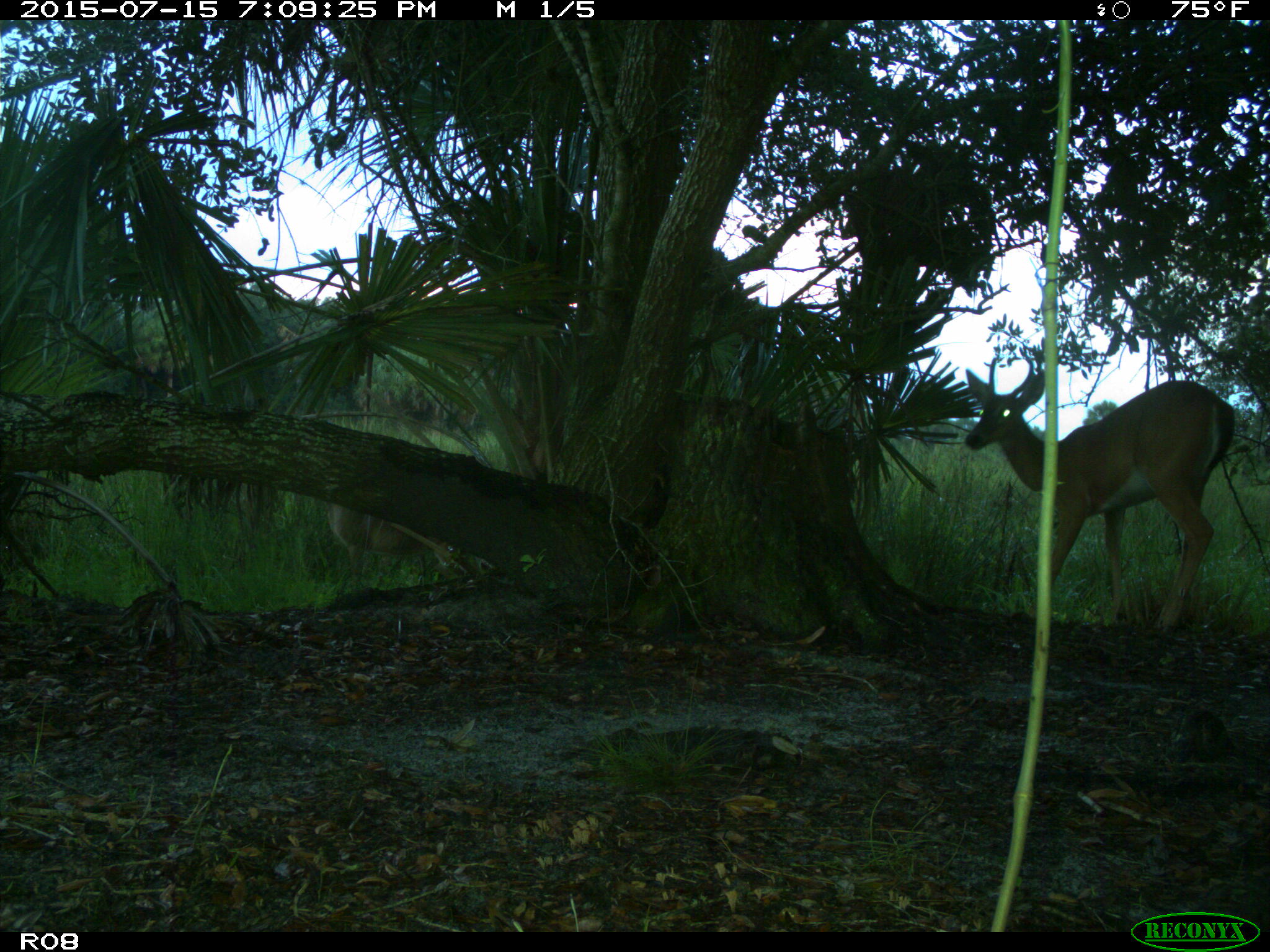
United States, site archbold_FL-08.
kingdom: Animalia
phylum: Chordata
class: Mammalia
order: Artiodactyla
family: Cervidae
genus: Odocoileus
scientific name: Odocoileus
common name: deer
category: unidentified deer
Unidentified deer (deer) (Odocoileus).